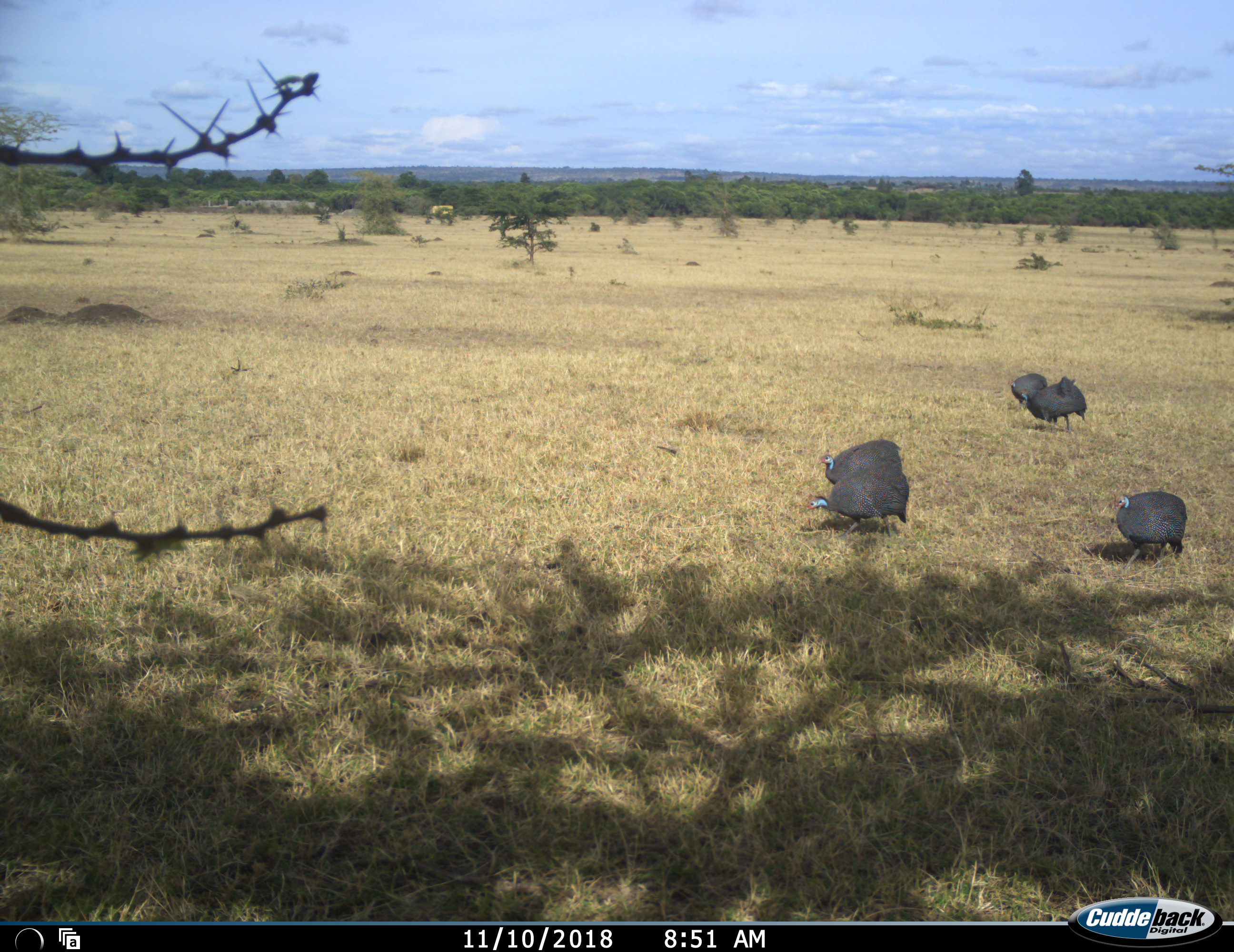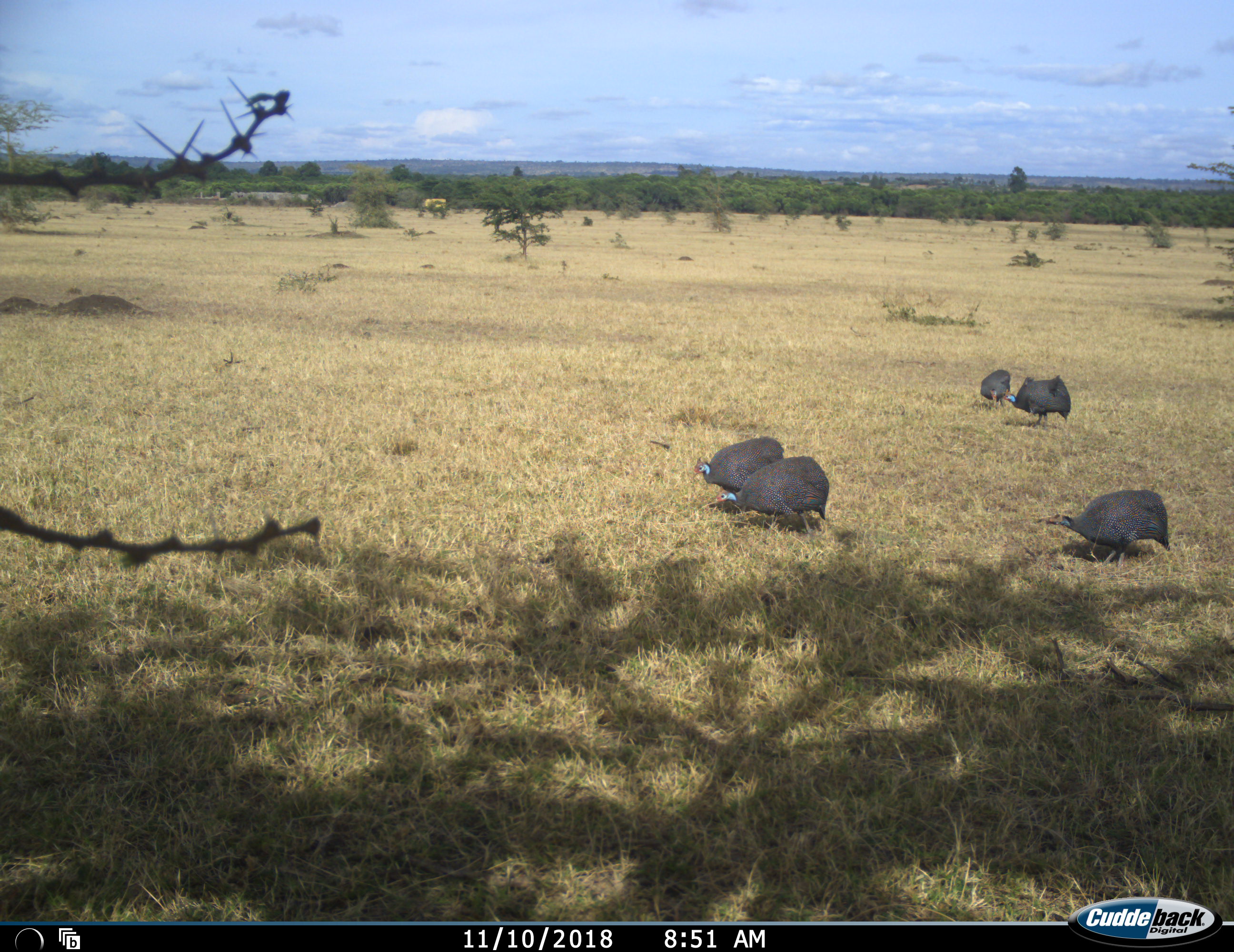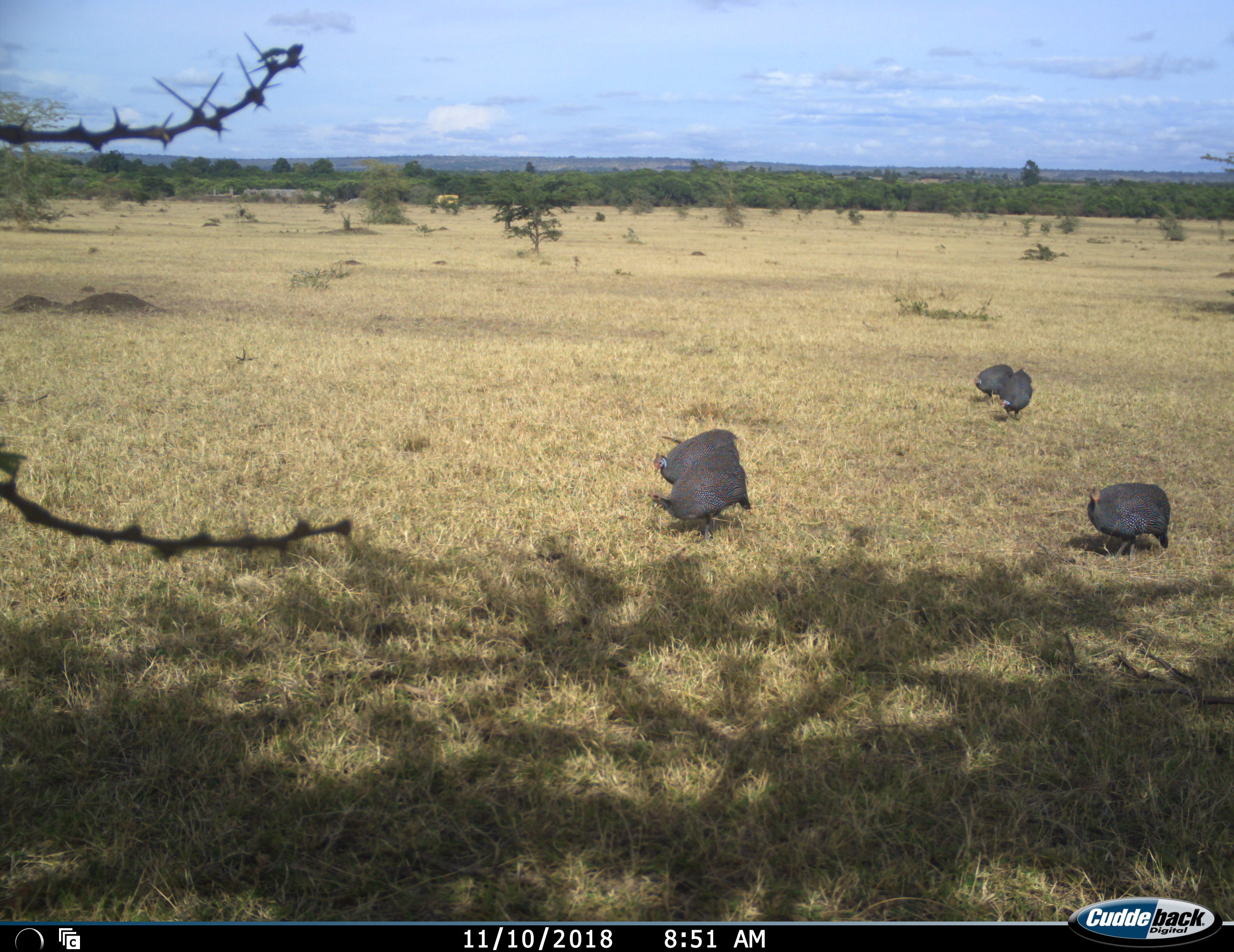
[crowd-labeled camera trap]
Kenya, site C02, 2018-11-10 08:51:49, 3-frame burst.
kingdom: Animalia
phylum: Chordata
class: Aves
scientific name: Aves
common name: bird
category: birdother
Birdother (bird) (Aves), count 5. Behavior (volunteer vote fractions): standing 18%, resting 0%, moving 91%, interacting 0%. Young present (vote fraction): 0%. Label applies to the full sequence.